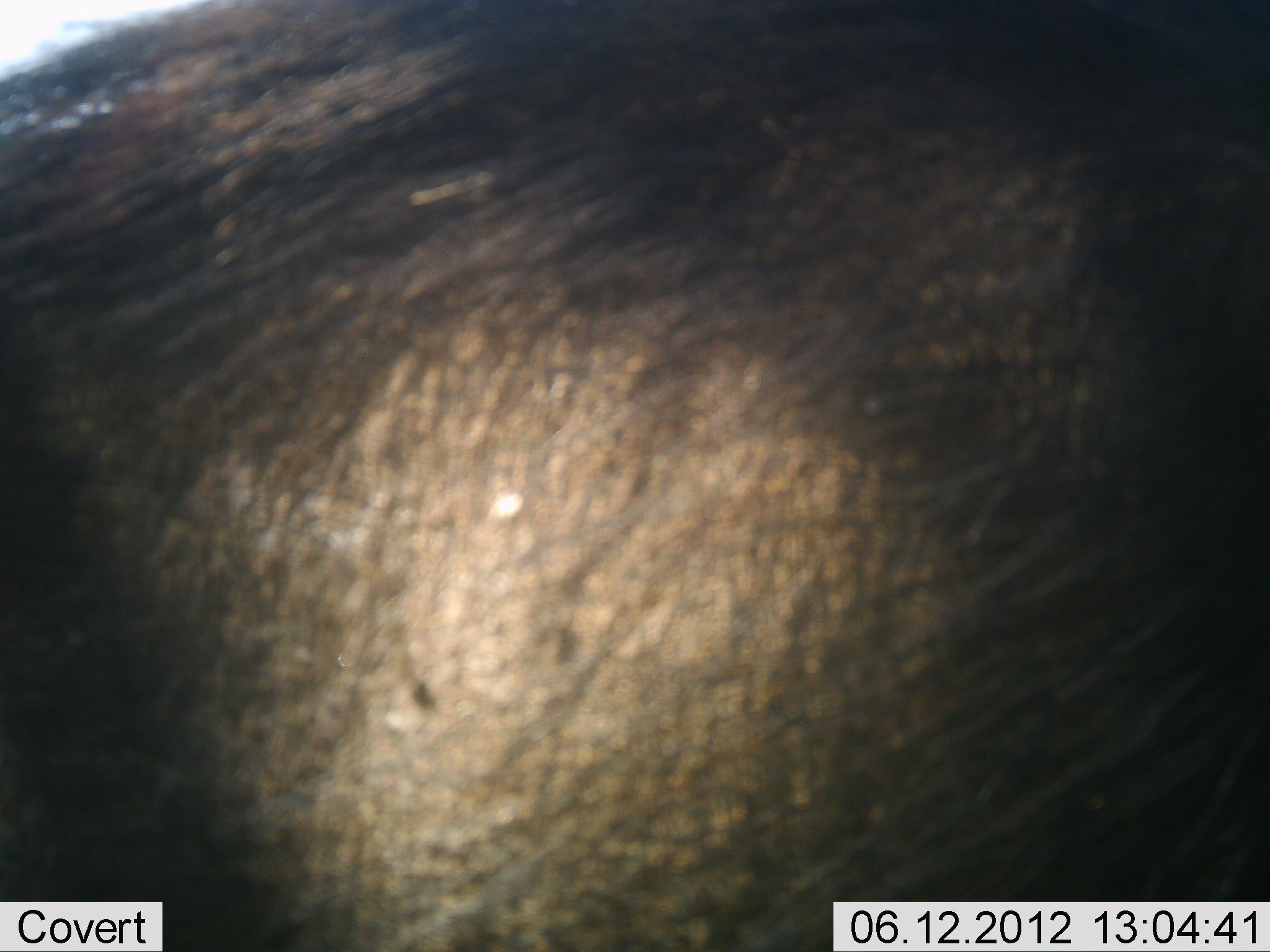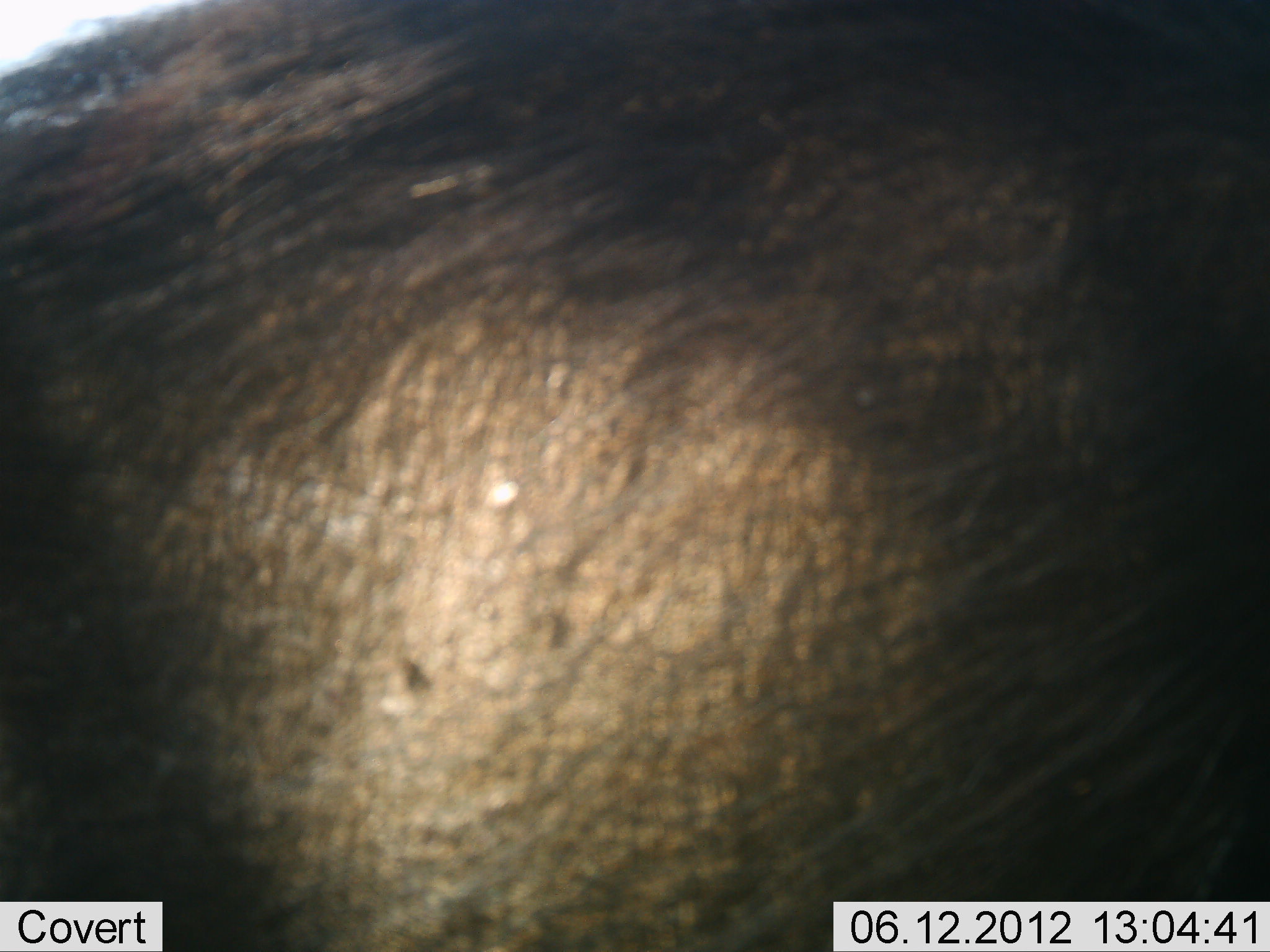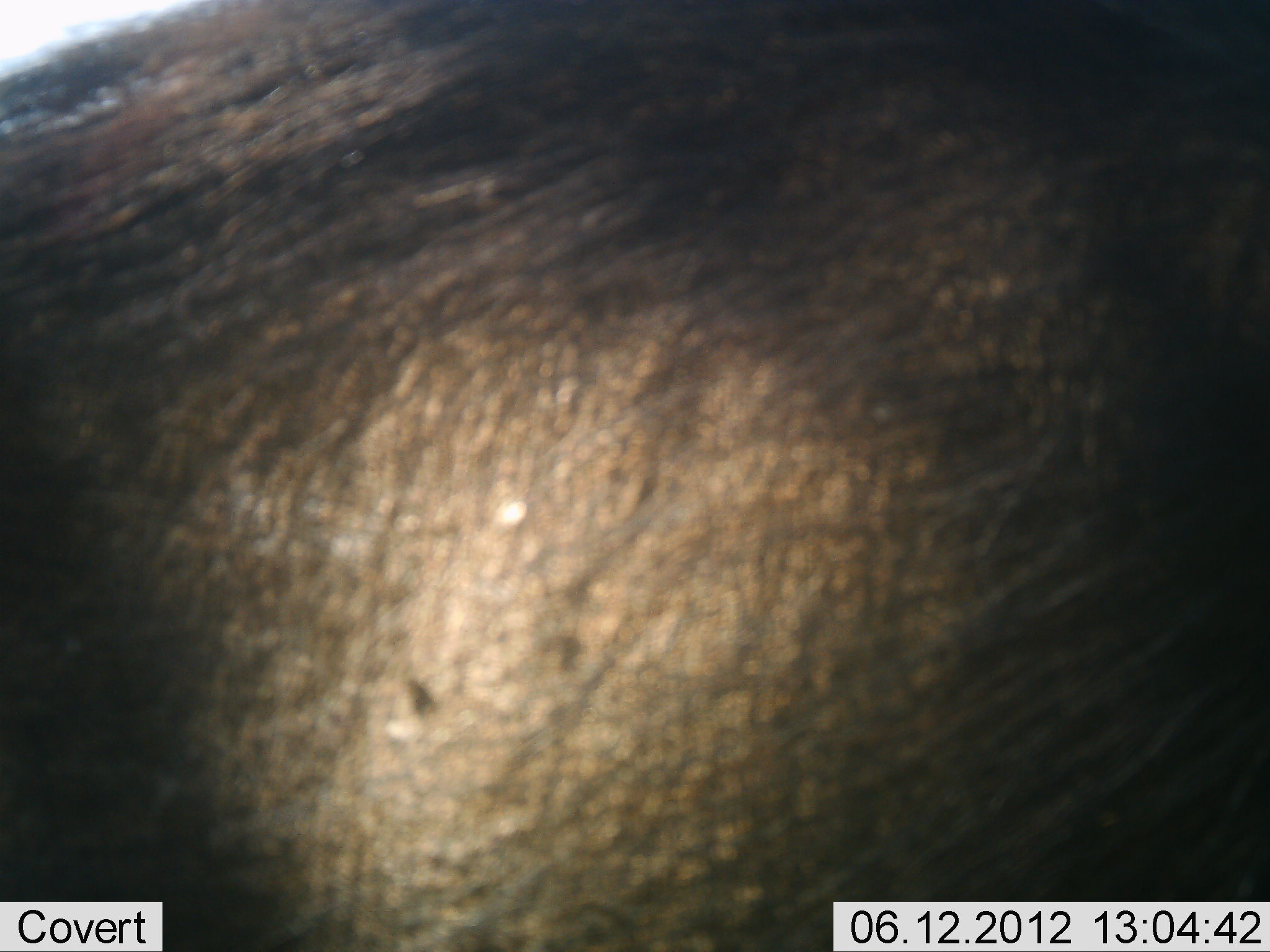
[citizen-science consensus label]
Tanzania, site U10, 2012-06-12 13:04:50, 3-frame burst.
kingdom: Animalia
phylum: Chordata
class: Mammalia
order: Artiodactyla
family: Suidae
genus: Phacochoerus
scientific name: Phacochoerus africanus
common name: warthog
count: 1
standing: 100%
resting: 0%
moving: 0%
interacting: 0%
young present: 0%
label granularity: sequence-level